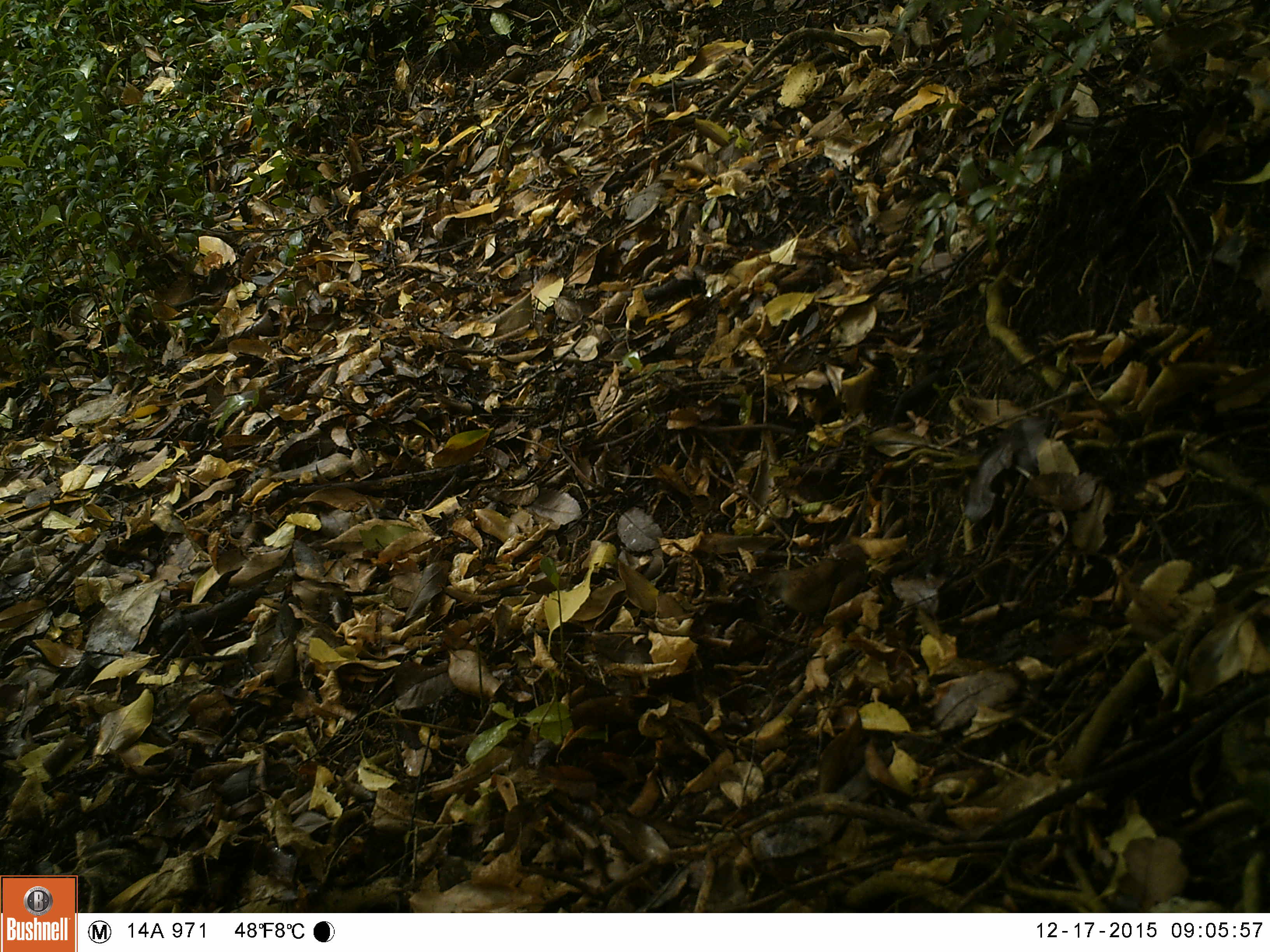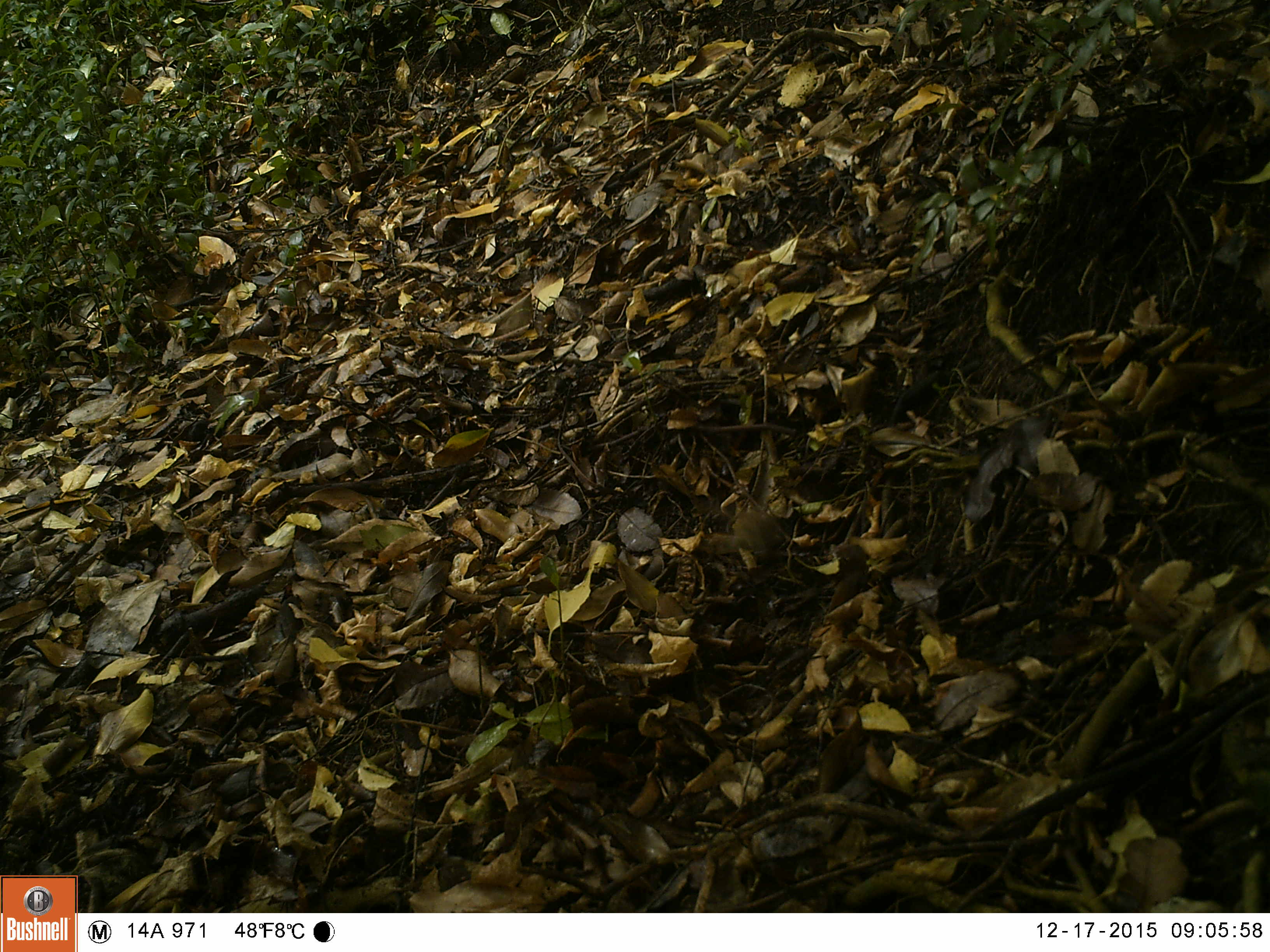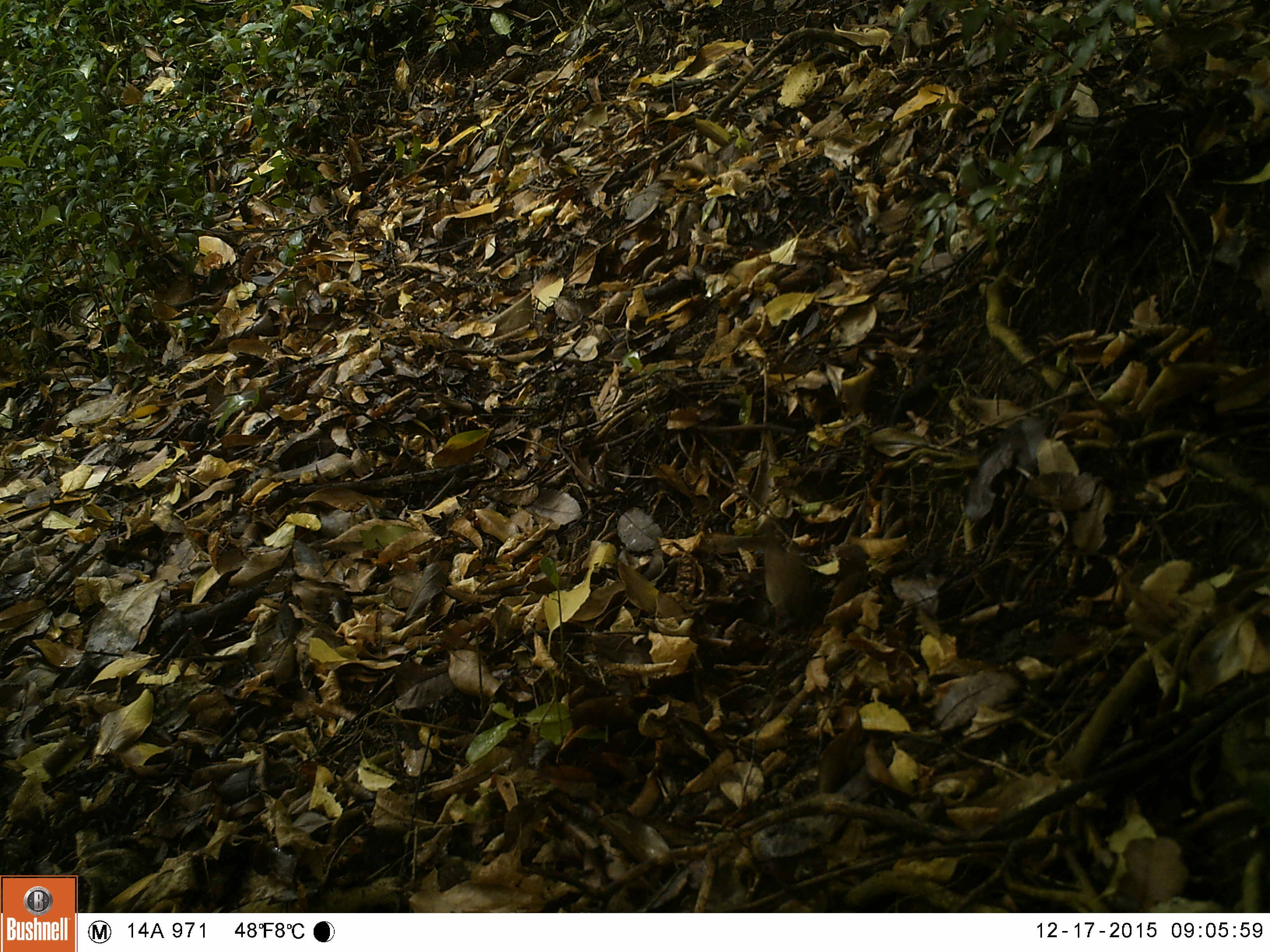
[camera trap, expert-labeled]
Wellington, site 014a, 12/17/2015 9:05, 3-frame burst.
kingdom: Animalia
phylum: Chordata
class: Aves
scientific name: Aves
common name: bird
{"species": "bird (Aves)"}